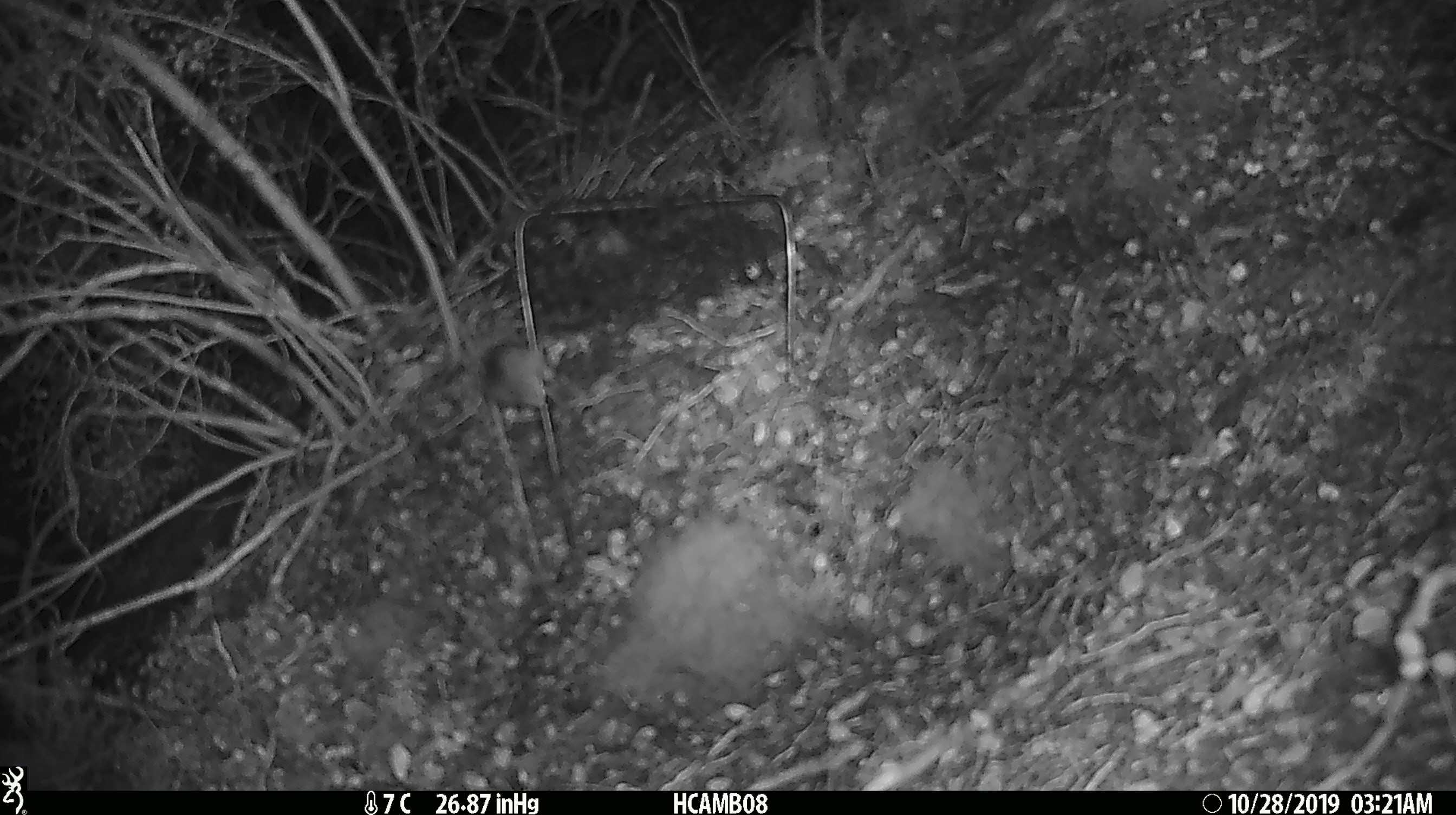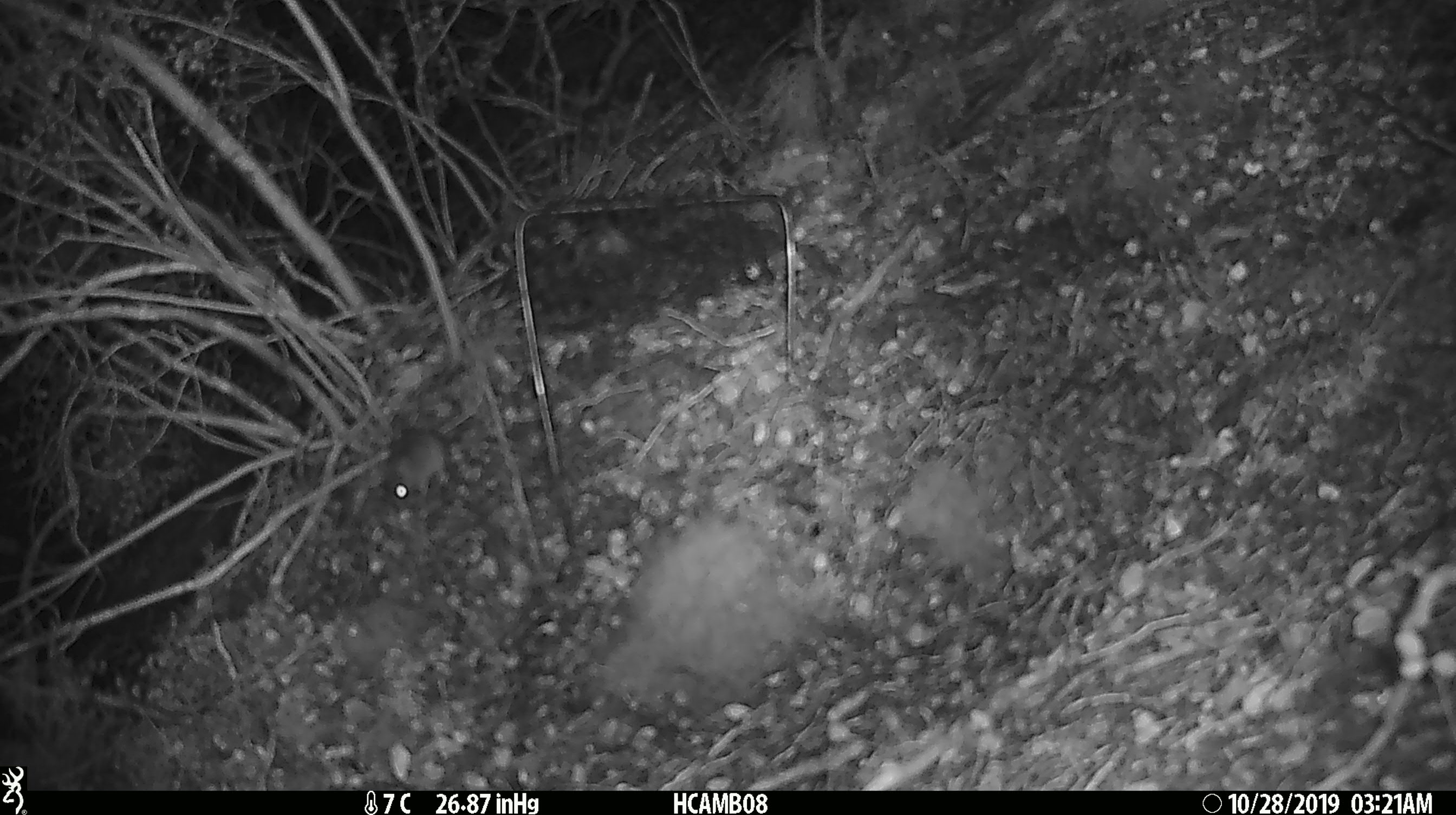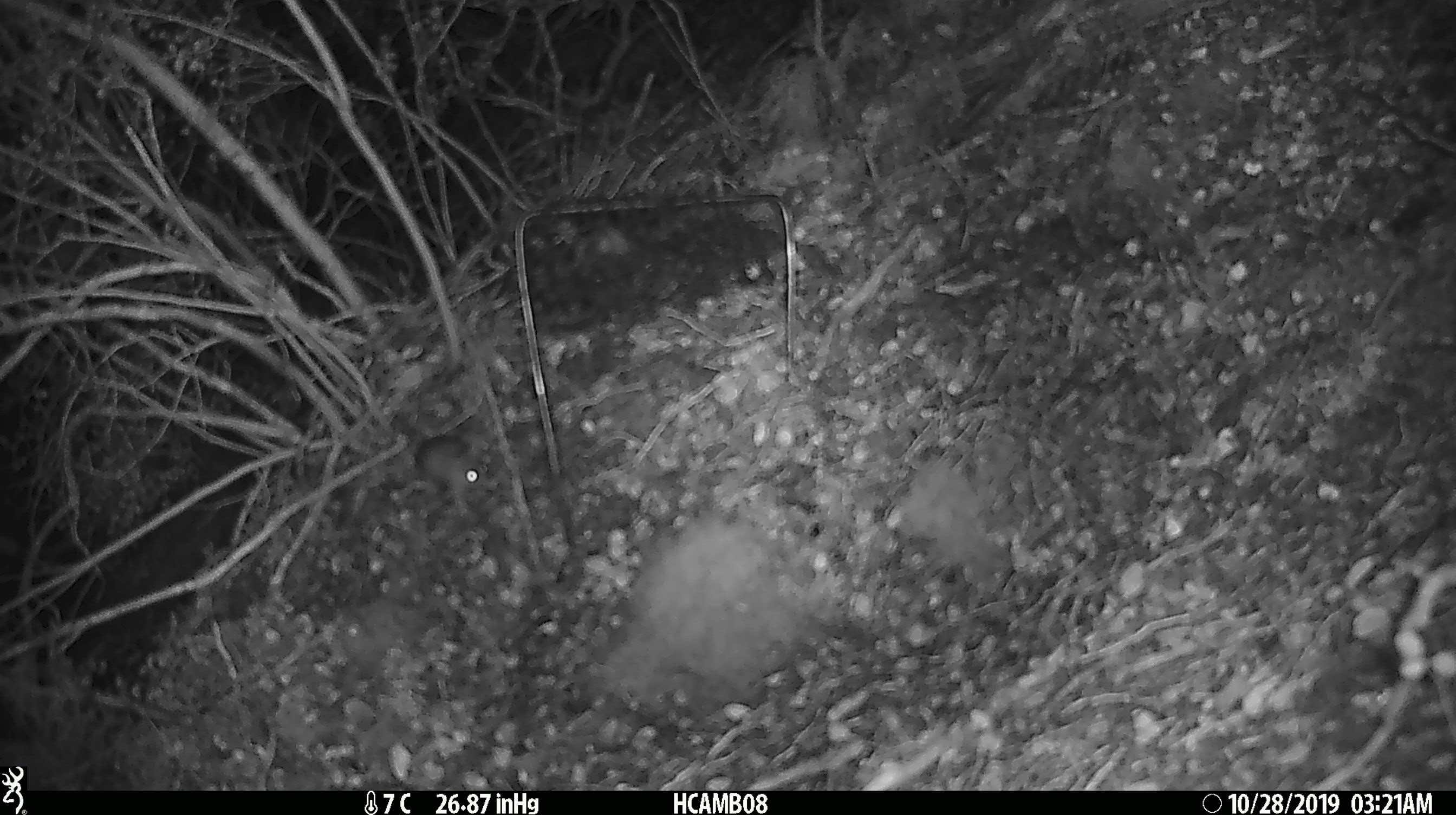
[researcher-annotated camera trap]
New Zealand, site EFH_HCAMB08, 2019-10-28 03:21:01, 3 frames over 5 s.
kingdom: Animalia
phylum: Chordata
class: Mammalia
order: Rodentia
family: Muridae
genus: Mus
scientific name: Mus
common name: mouse